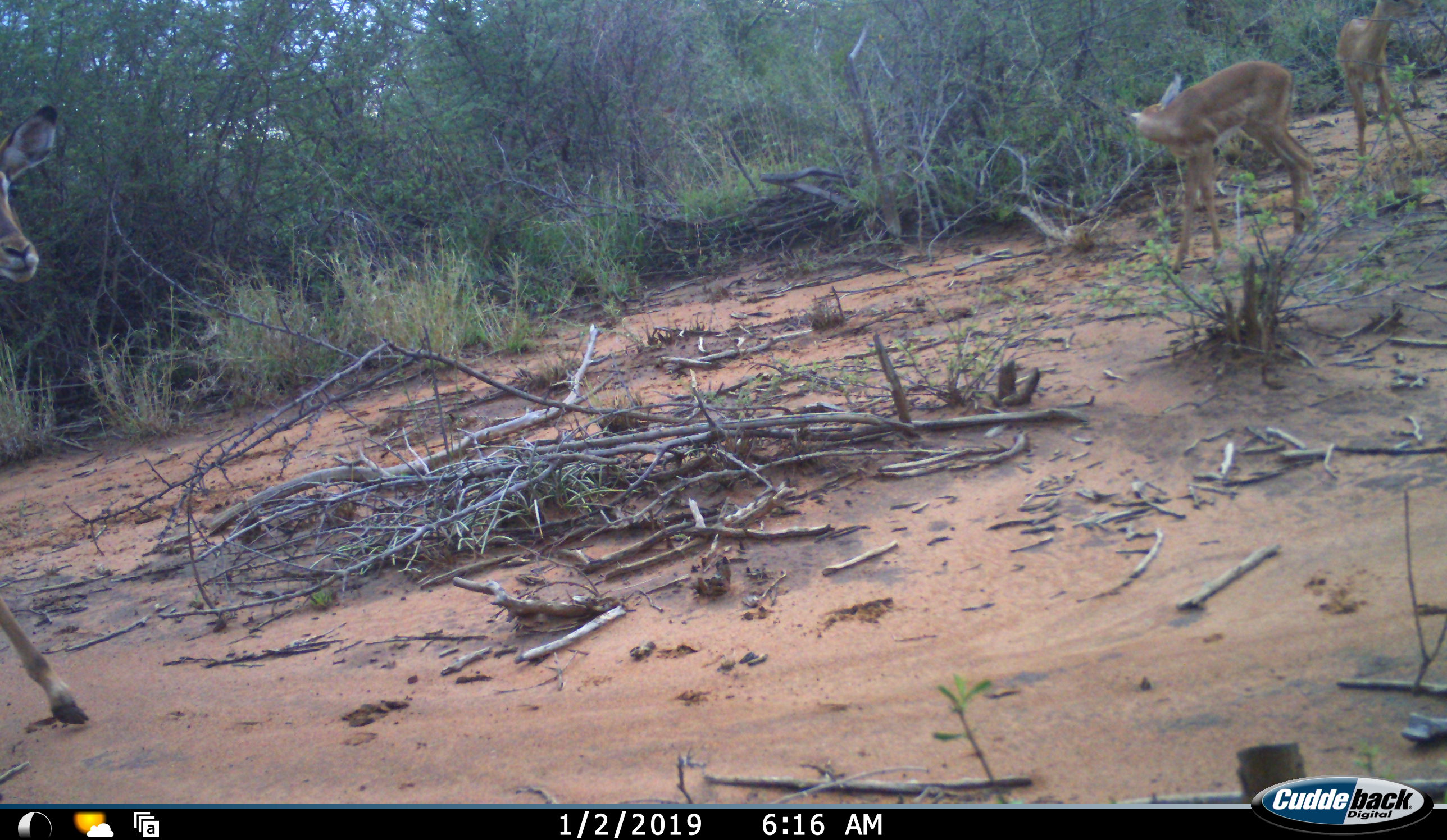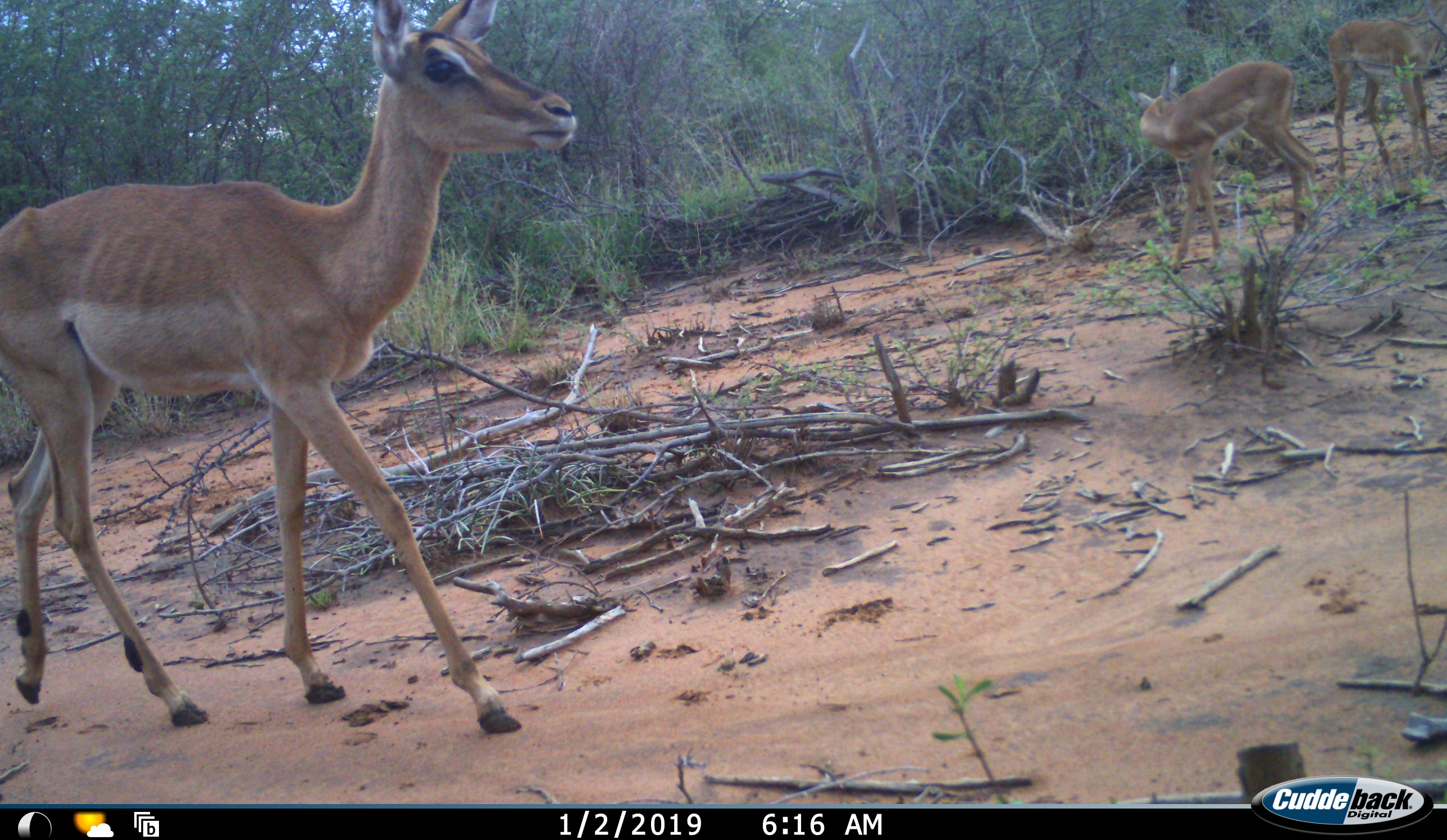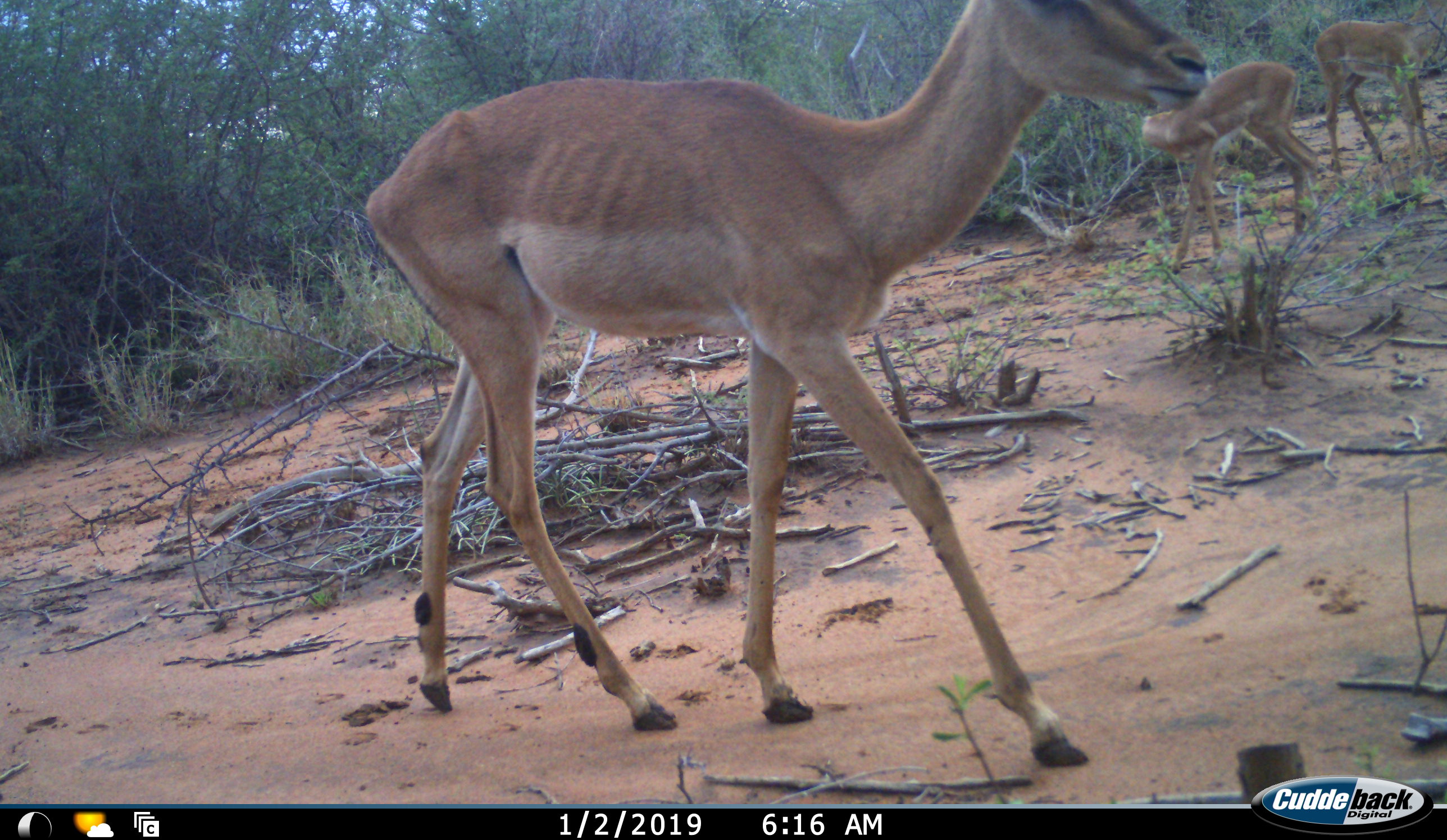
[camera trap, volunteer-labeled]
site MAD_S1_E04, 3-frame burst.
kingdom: Animalia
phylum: Chordata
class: Mammalia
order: Artiodactyla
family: Bovidae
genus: Aepyceros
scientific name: Aepyceros melampus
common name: impala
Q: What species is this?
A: Impala (Aepyceros melampus).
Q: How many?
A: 3.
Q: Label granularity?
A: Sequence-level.